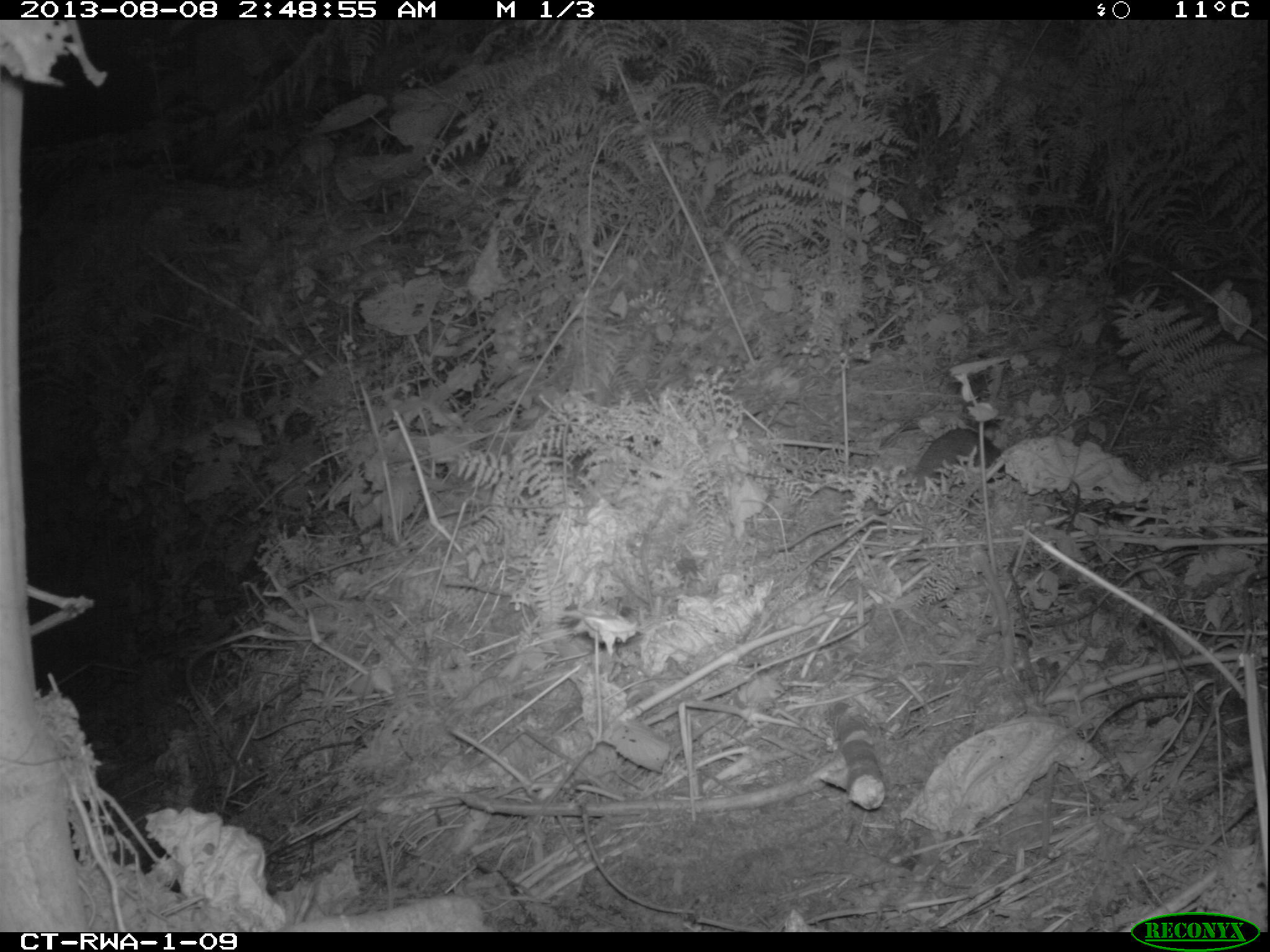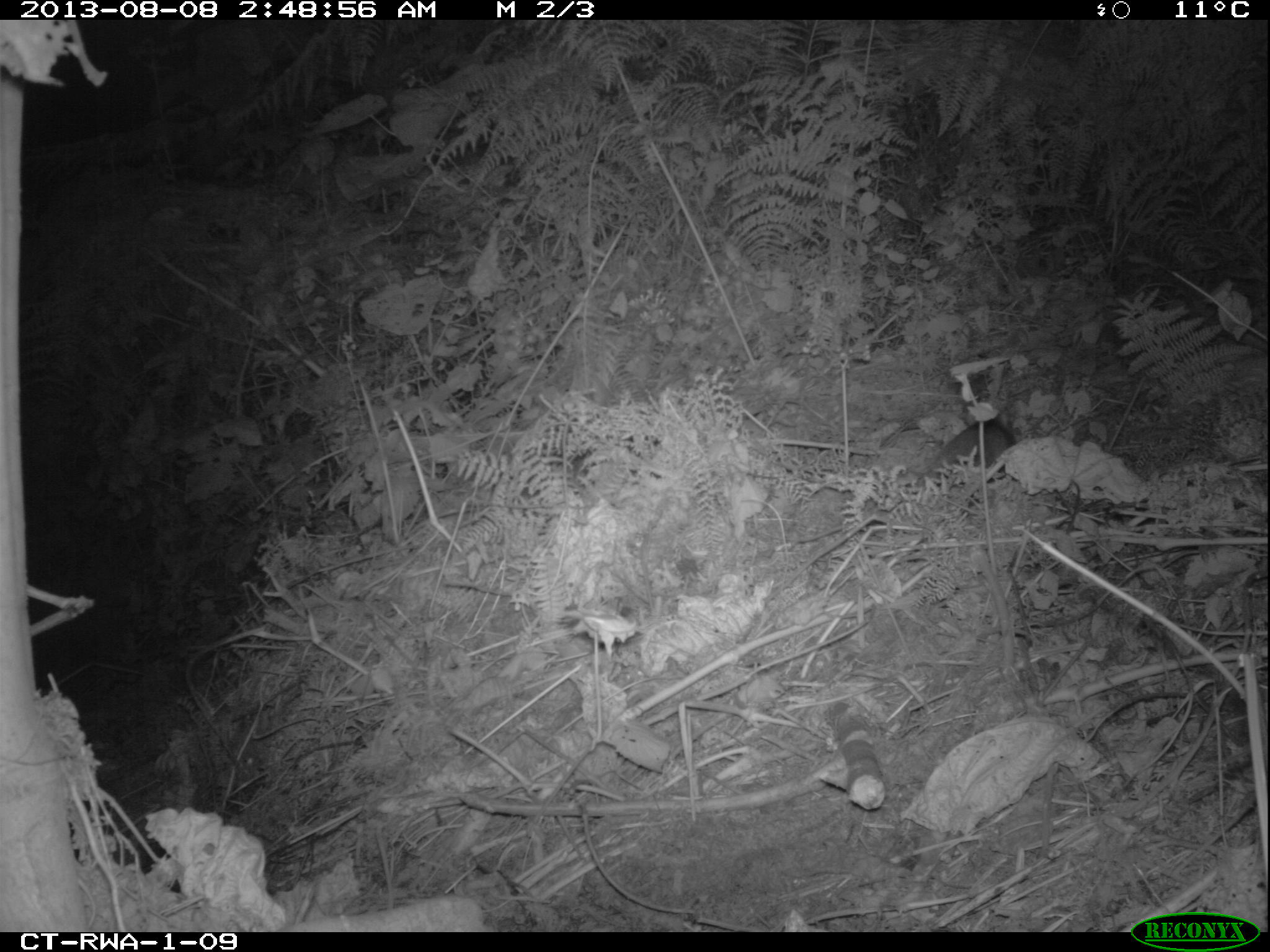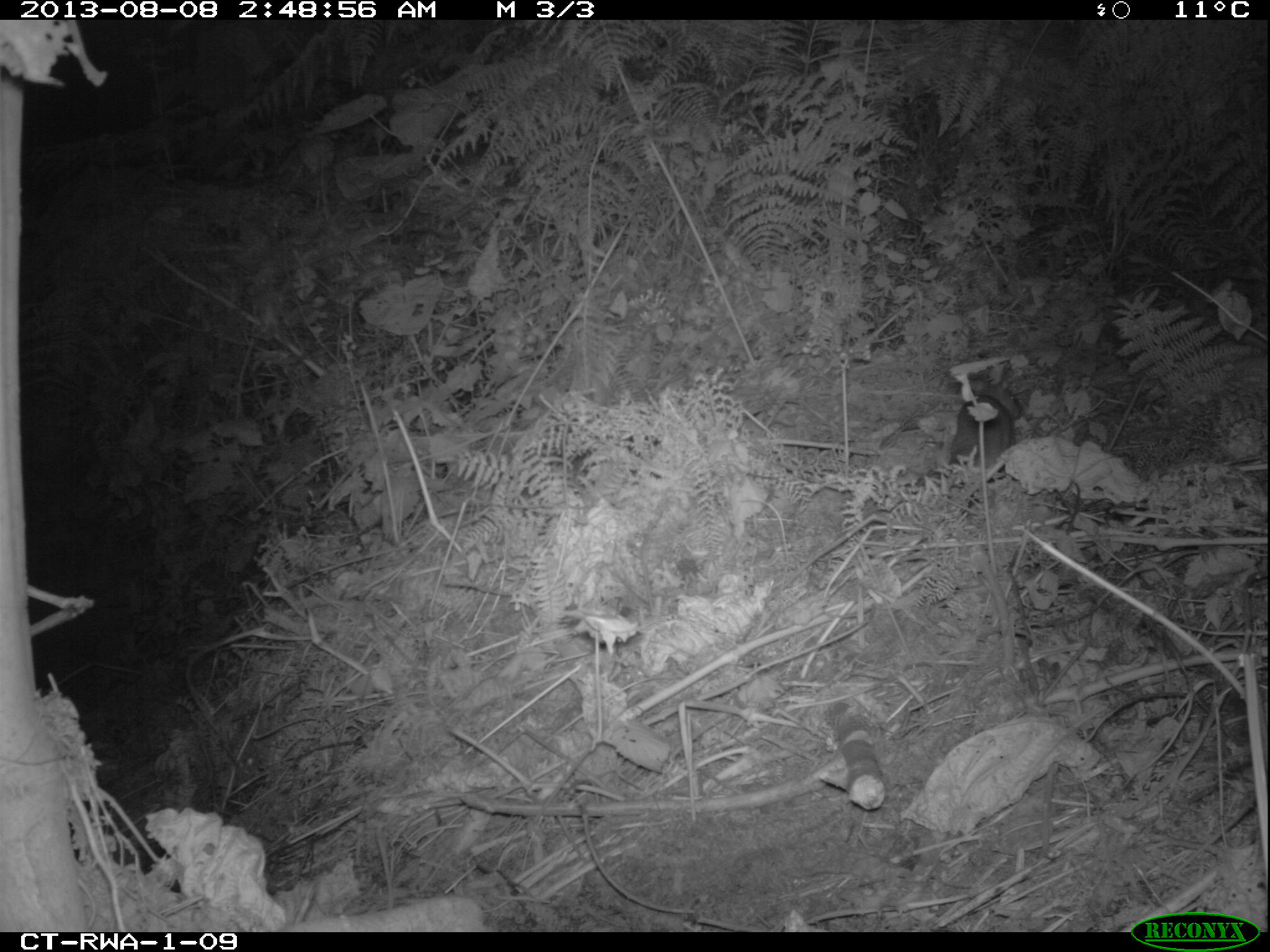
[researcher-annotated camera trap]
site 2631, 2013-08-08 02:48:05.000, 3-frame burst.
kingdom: Animalia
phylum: Chordata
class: Mammalia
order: Rodentia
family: Nesomyidae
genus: Cricetomys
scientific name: Cricetomys gambianus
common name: african giant pouched rat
Cricetomys gambianus (african giant pouched rat), count 1.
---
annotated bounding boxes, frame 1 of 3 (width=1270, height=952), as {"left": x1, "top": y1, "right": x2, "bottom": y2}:
cricetomys gambianus: {"left": 773, "top": 425, "right": 1008, "bottom": 553}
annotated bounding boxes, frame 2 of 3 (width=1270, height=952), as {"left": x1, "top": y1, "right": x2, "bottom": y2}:
cricetomys gambianus: {"left": 793, "top": 414, "right": 1013, "bottom": 545}